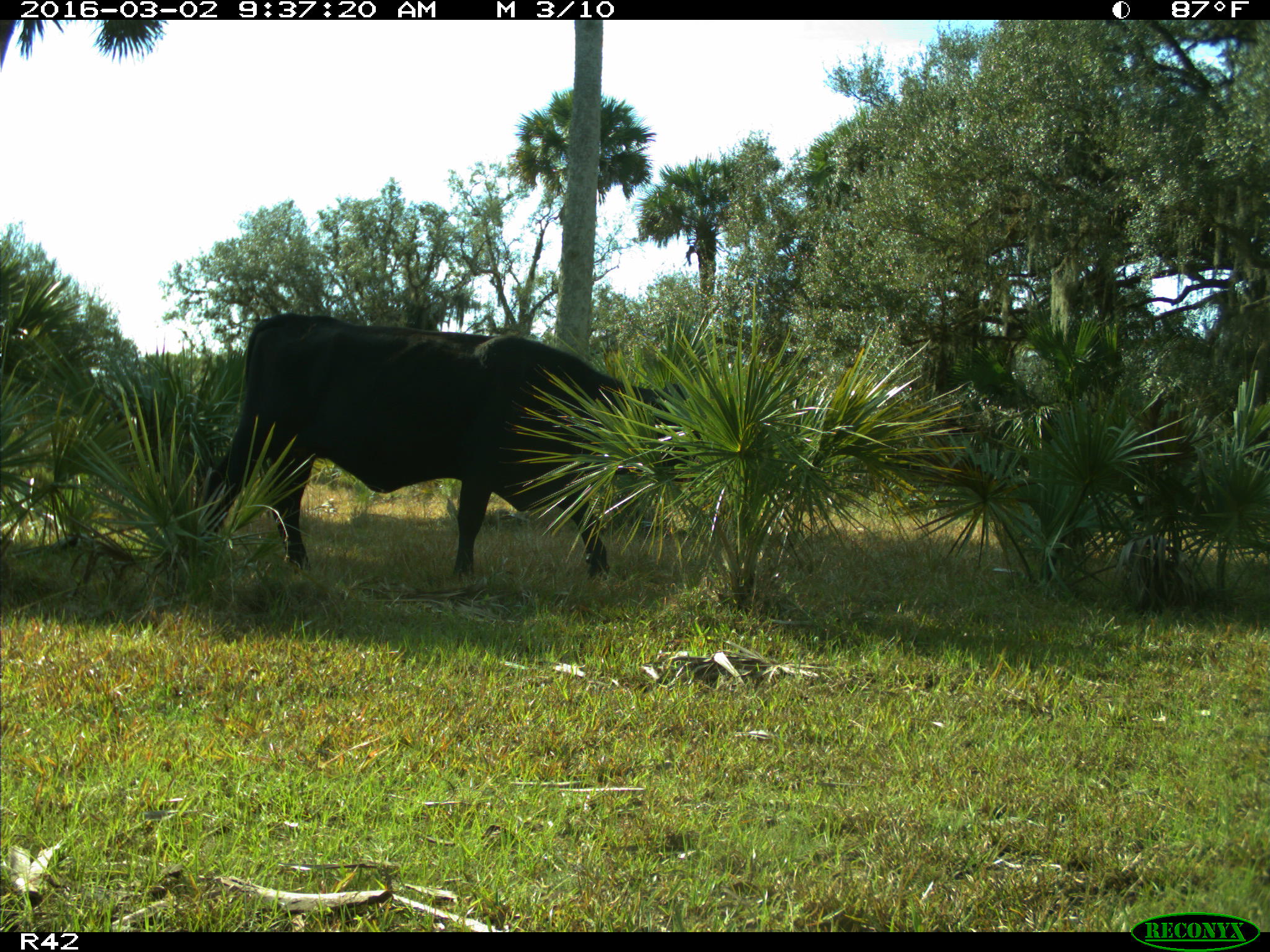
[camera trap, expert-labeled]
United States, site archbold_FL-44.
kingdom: Animalia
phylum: Chordata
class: Mammalia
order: Artiodactyla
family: Bovidae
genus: Bos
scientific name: Bos taurus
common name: domestic cow